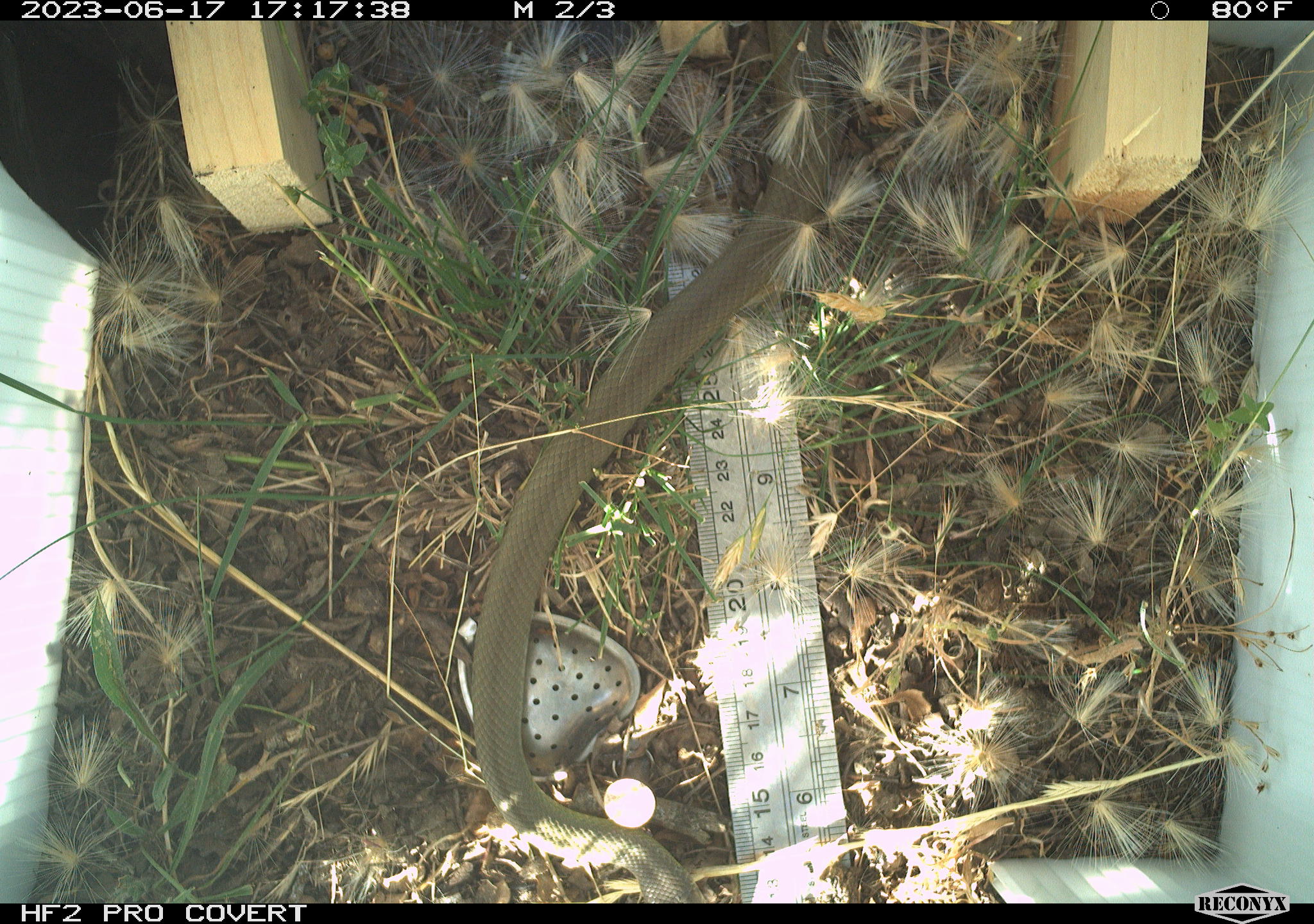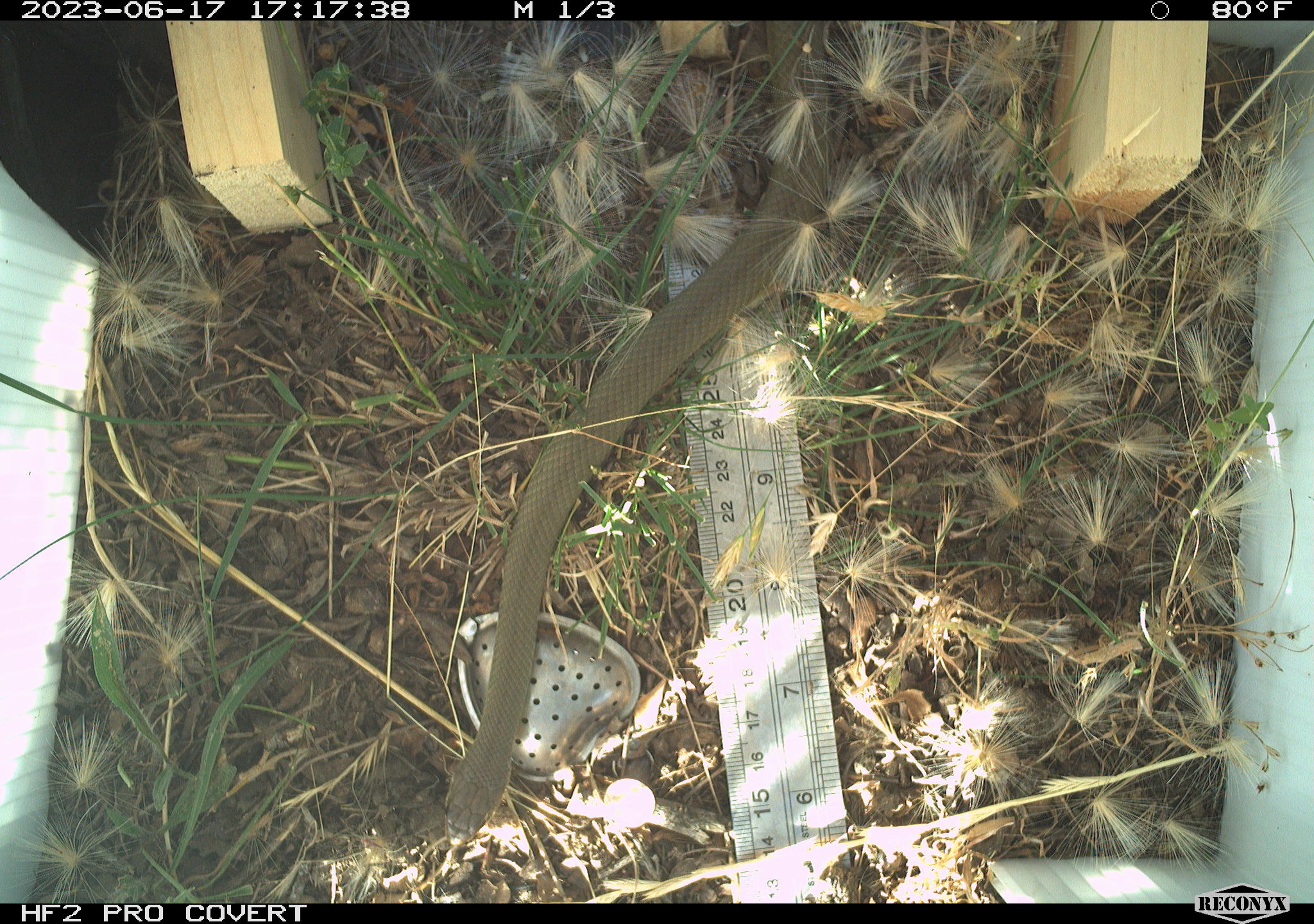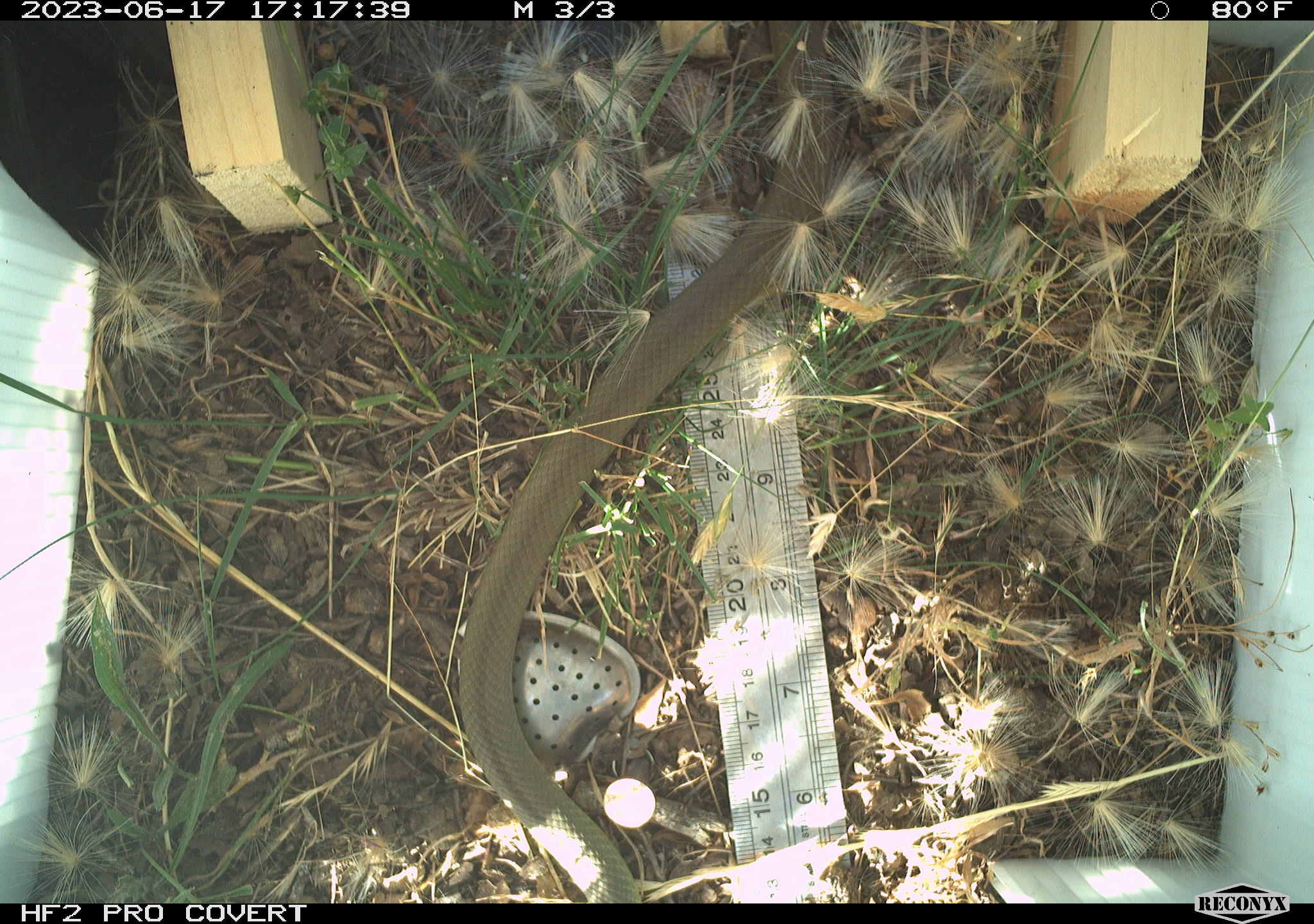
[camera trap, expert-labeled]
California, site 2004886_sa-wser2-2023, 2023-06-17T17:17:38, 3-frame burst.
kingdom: Animalia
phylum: Chordata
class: Reptilia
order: Squamata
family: Colubridae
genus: Coluber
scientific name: Coluber constrictor mormon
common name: western yellow-bellied racer